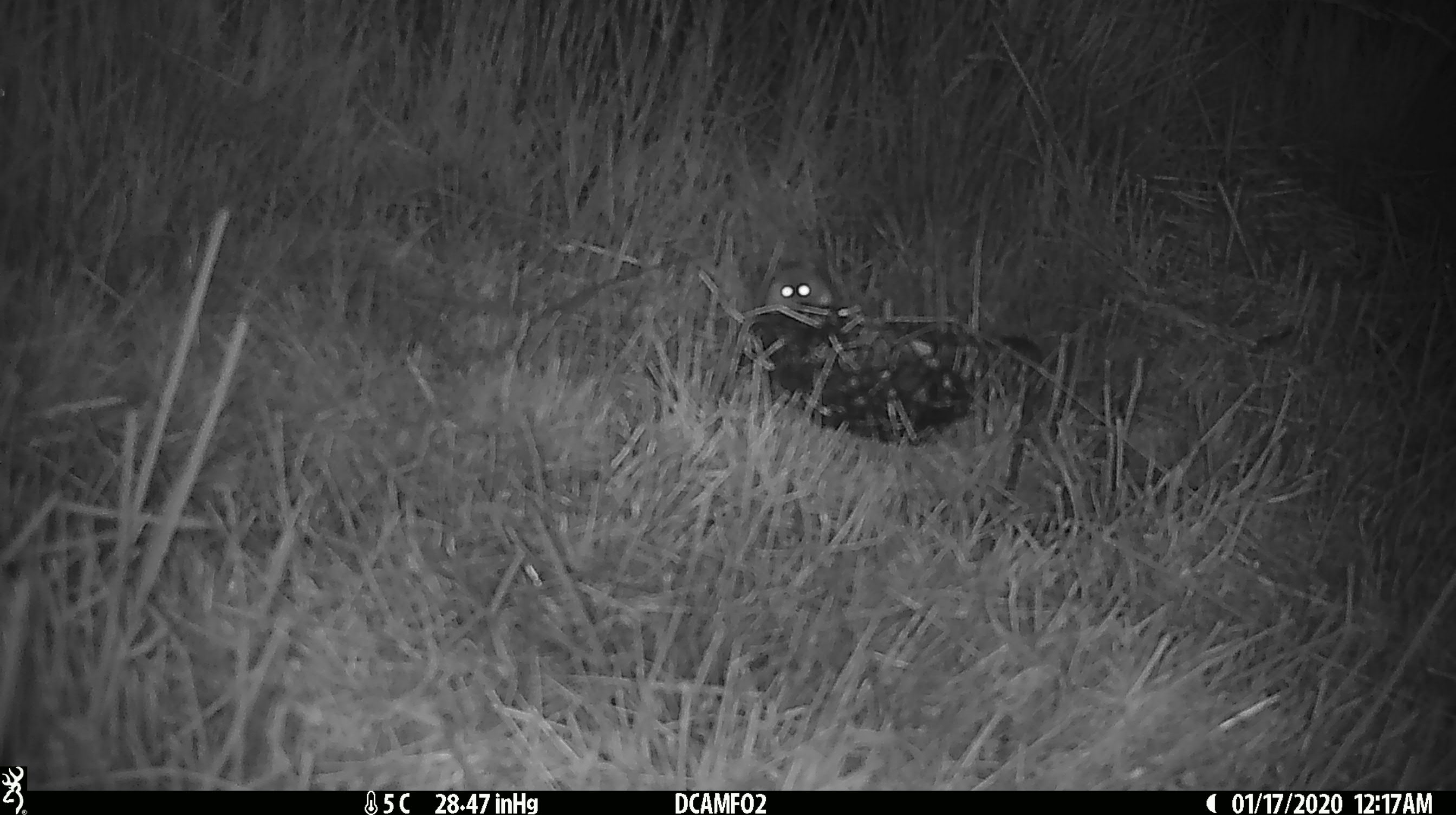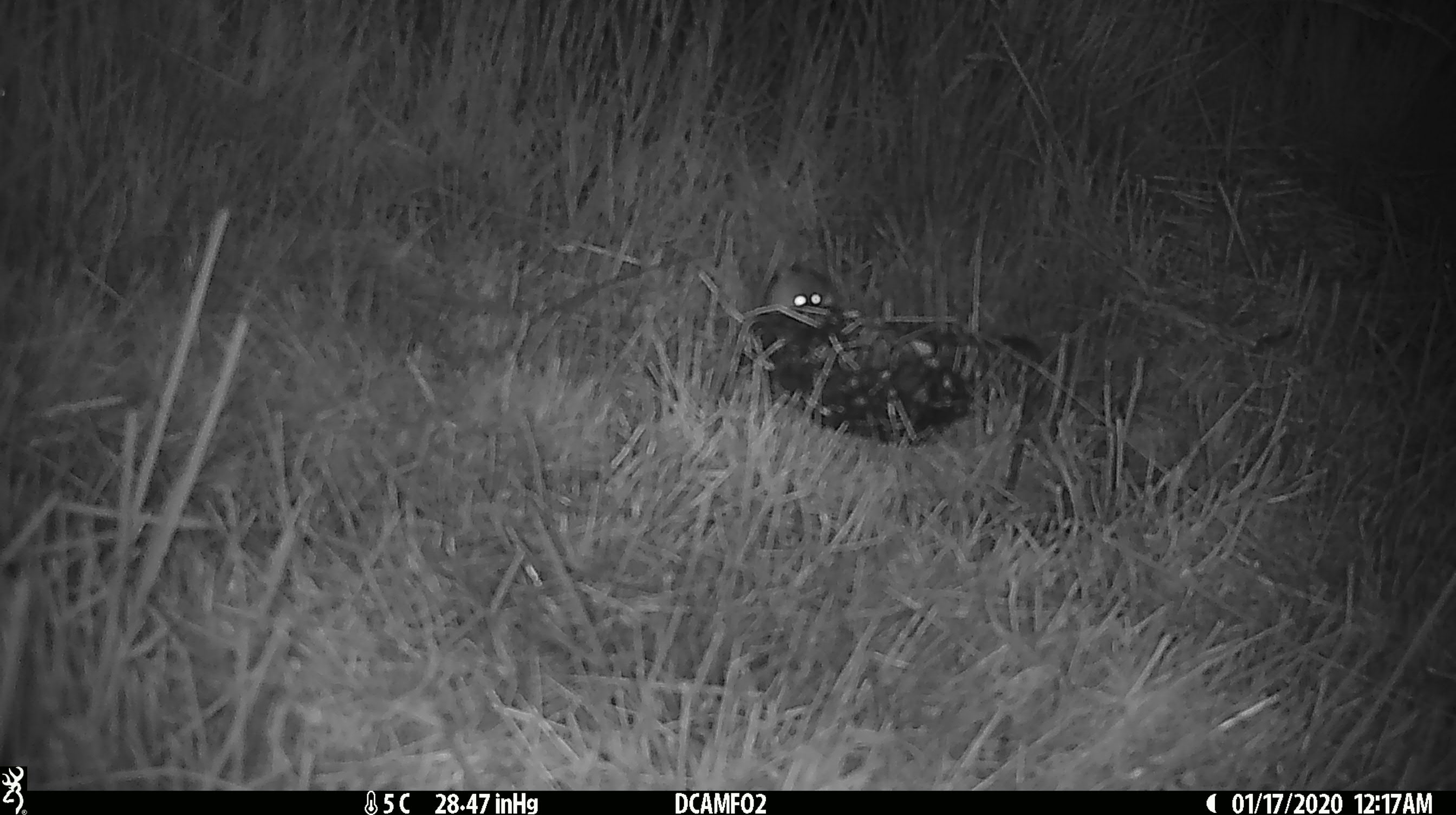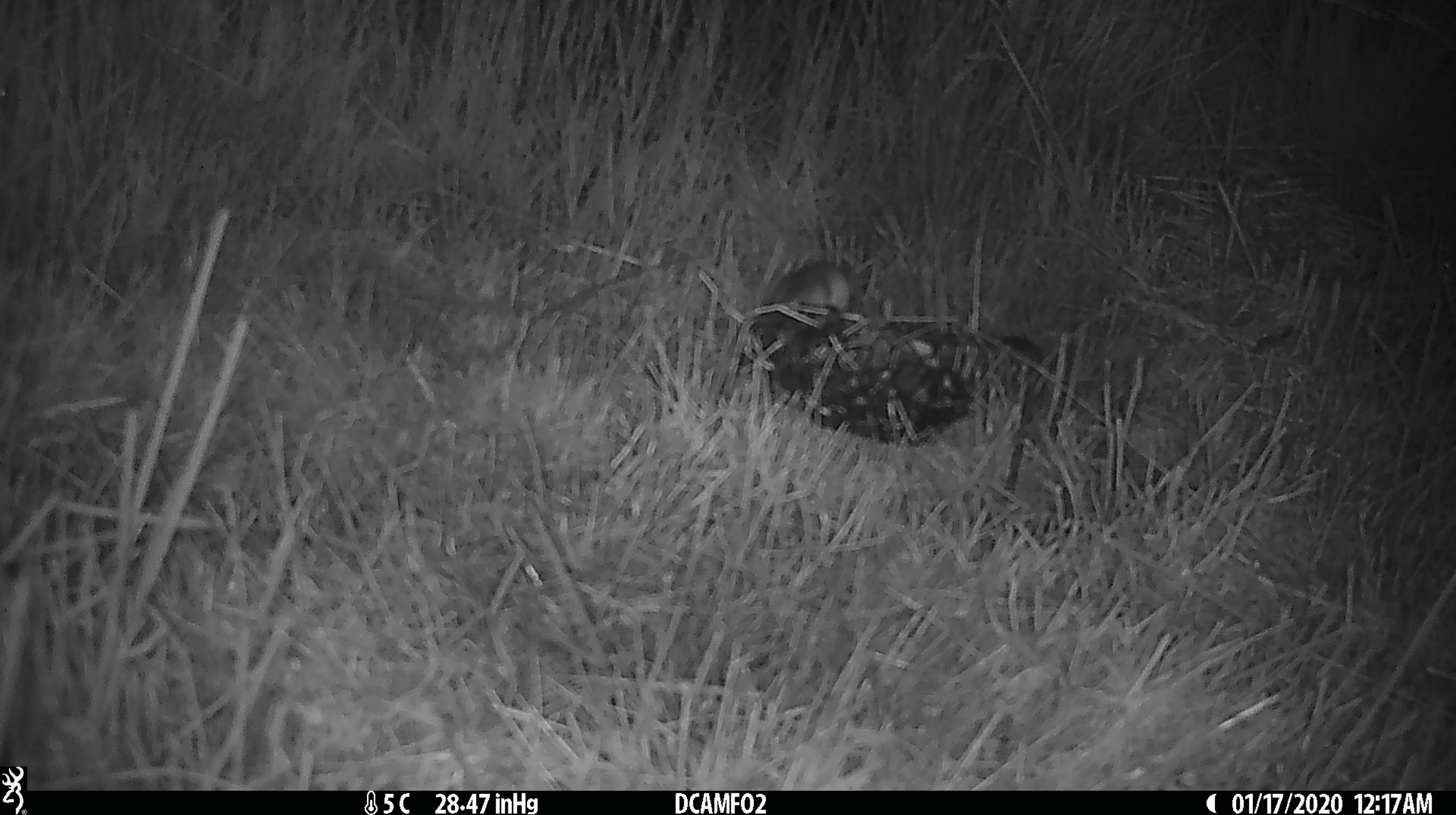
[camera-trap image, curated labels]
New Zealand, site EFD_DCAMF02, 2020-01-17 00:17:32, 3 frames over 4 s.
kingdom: Animalia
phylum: Chordata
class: Mammalia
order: Rodentia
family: Muridae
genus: Mus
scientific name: Mus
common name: mouse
Mouse (Mus).